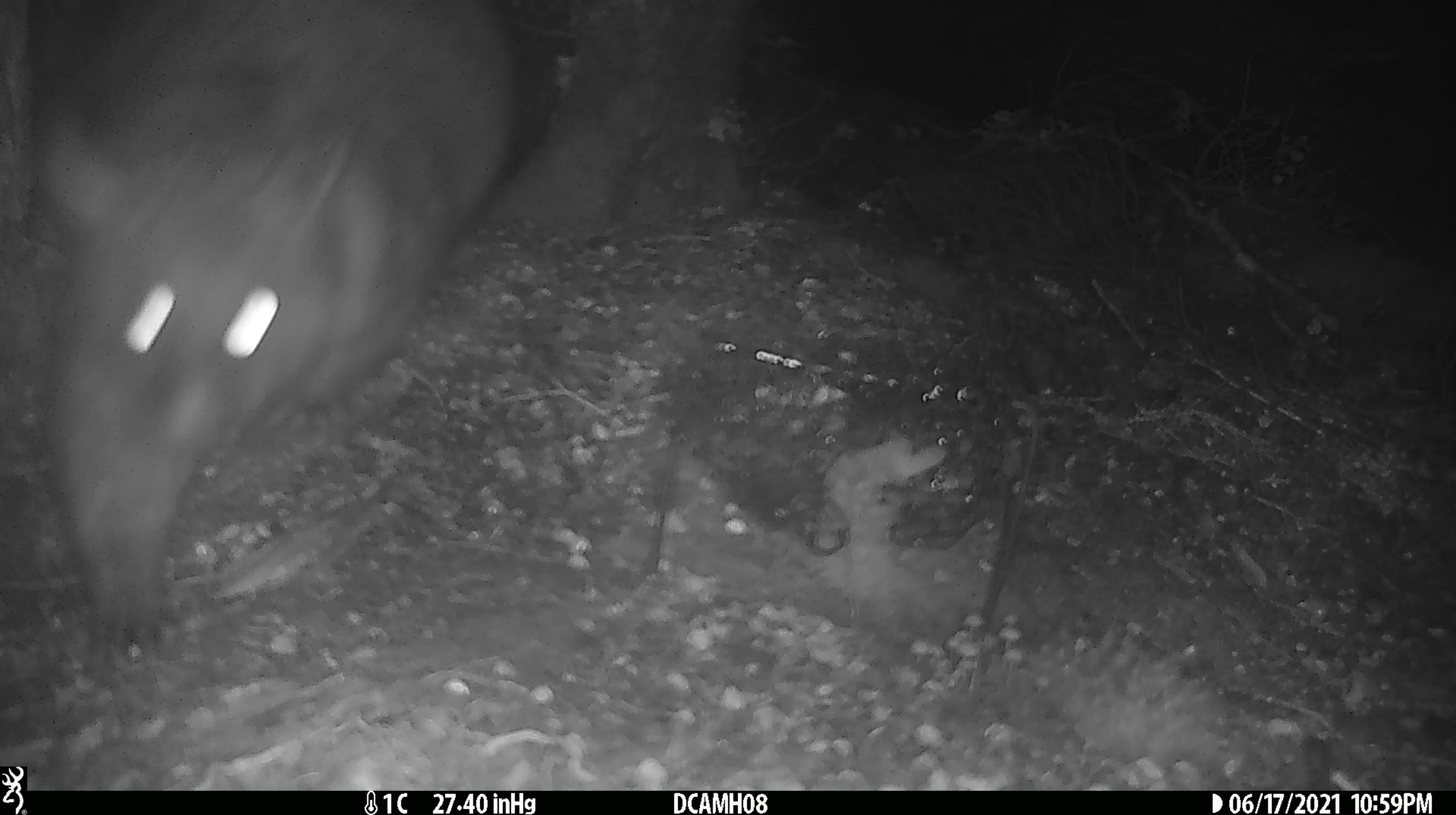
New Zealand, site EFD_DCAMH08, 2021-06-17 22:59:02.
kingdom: Animalia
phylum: Chordata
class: Mammalia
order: Diprotodontia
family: Phalangeridae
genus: Trichosurus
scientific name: Trichosurus vulpecula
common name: common brushtail possum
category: possum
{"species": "possum (common brushtail possum) (Trichosurus vulpecula)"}